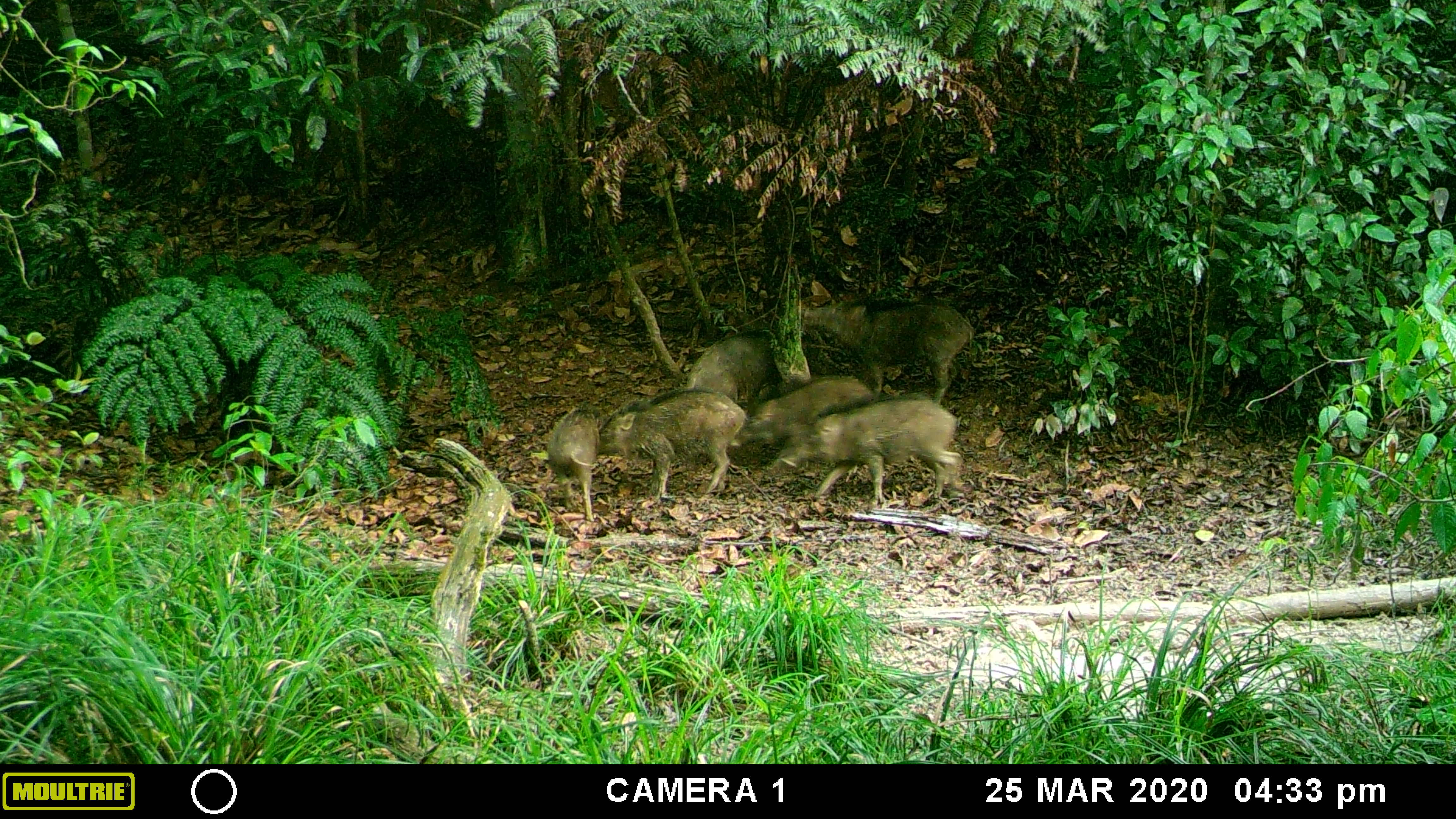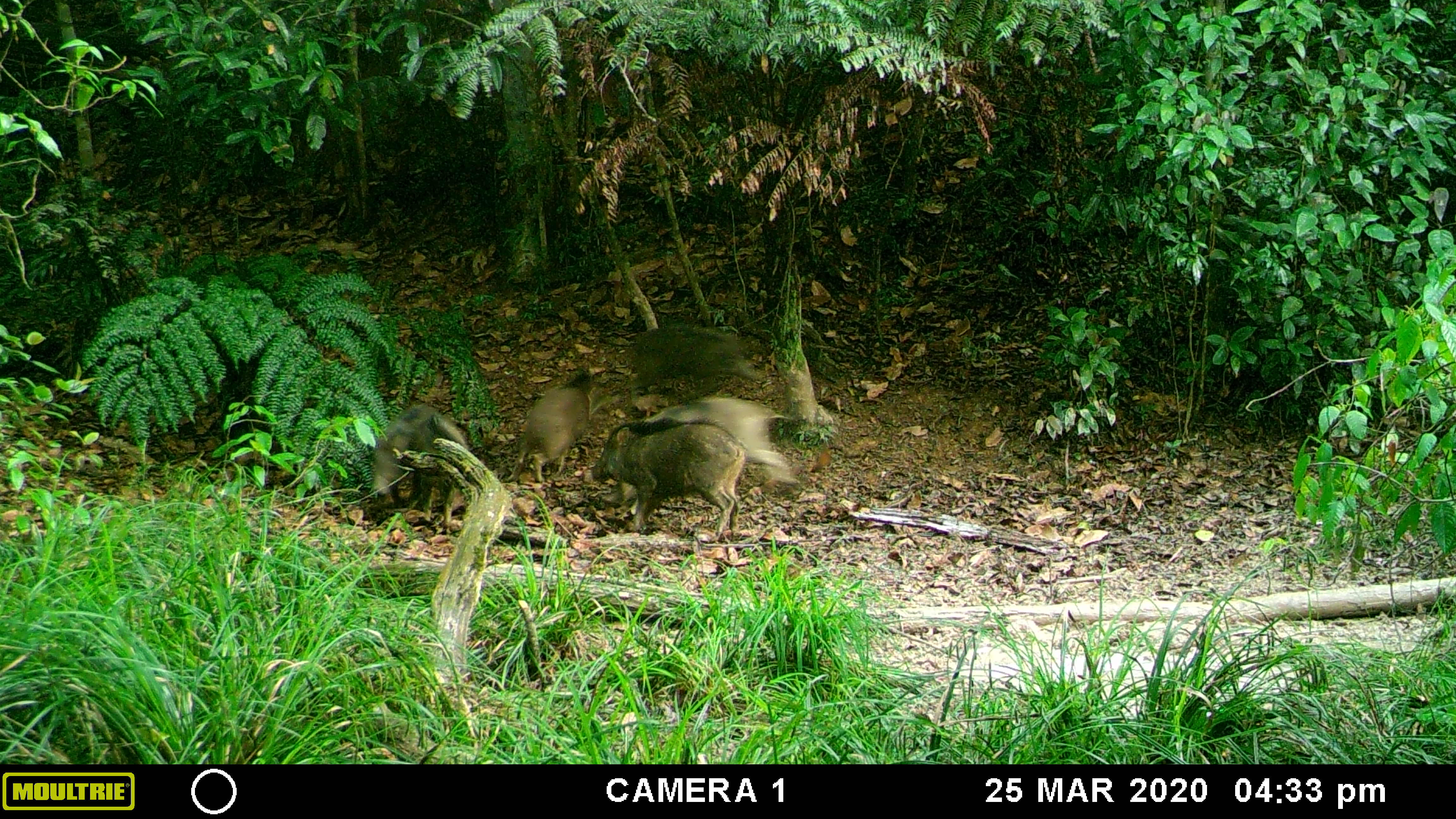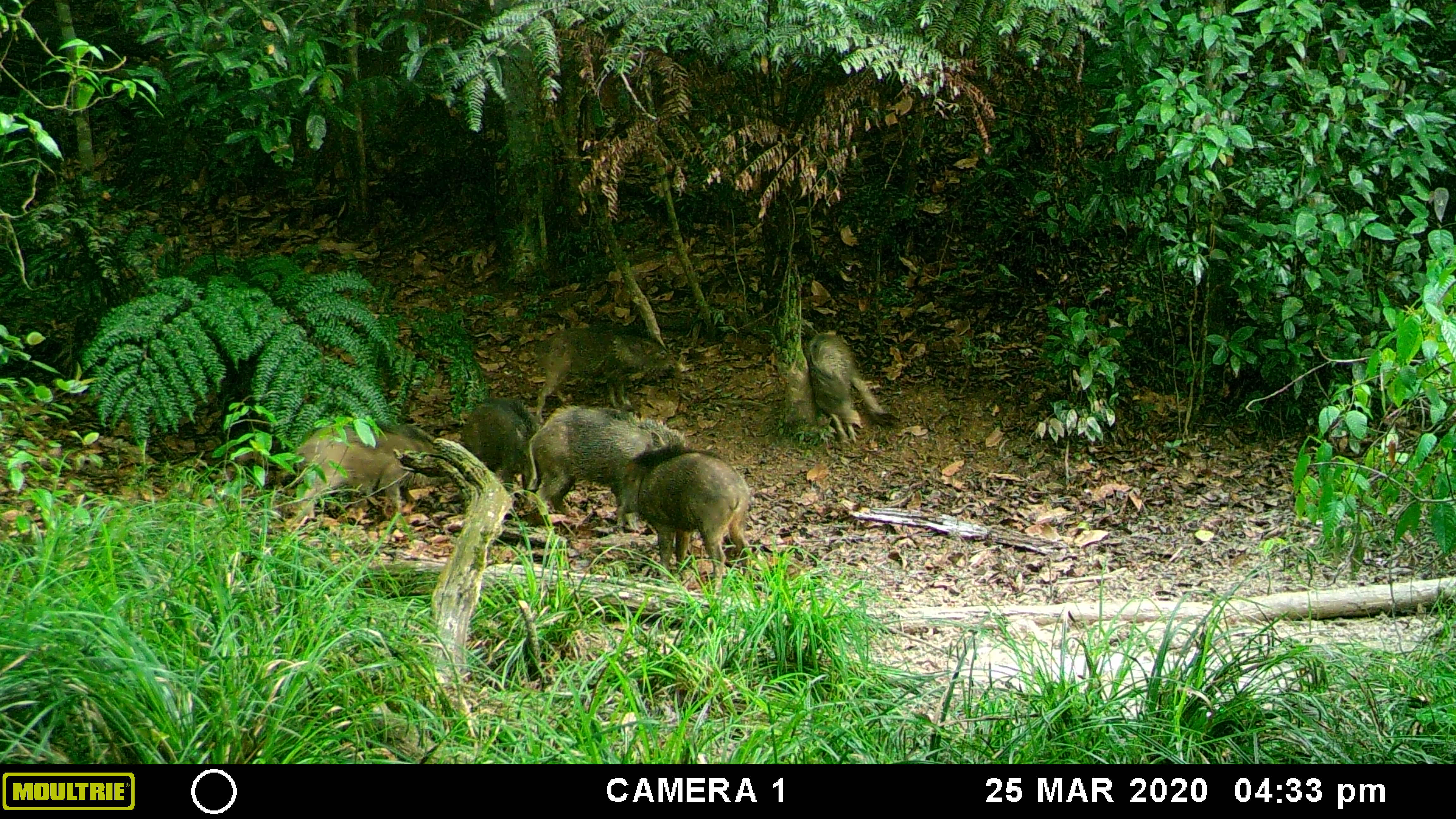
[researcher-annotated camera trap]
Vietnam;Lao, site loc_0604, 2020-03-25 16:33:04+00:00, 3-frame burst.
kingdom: Animalia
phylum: Chordata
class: Mammalia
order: Artiodactyla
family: Suidae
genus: Sus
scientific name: Sus scrofa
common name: eurasian wild pig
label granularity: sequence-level